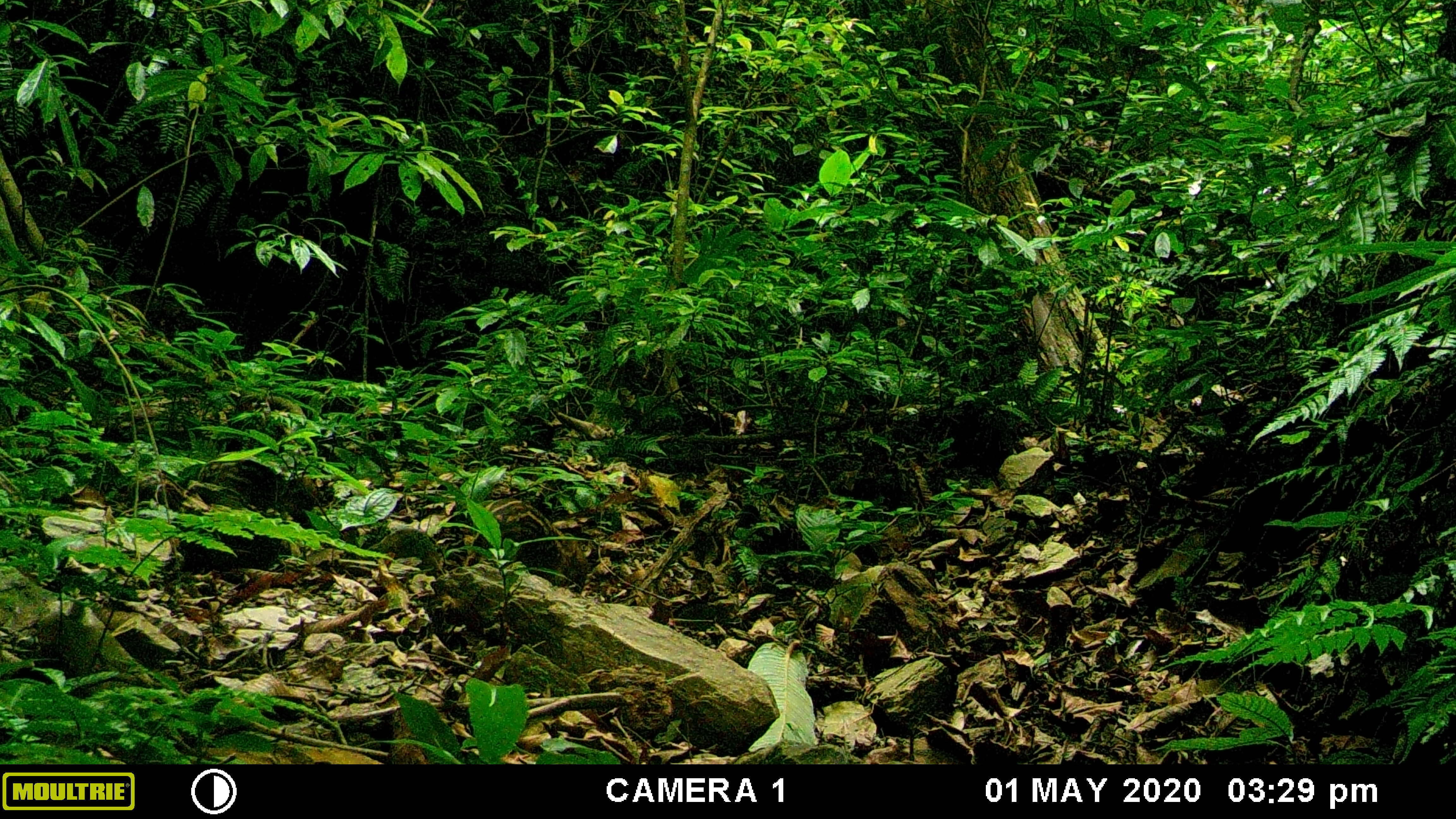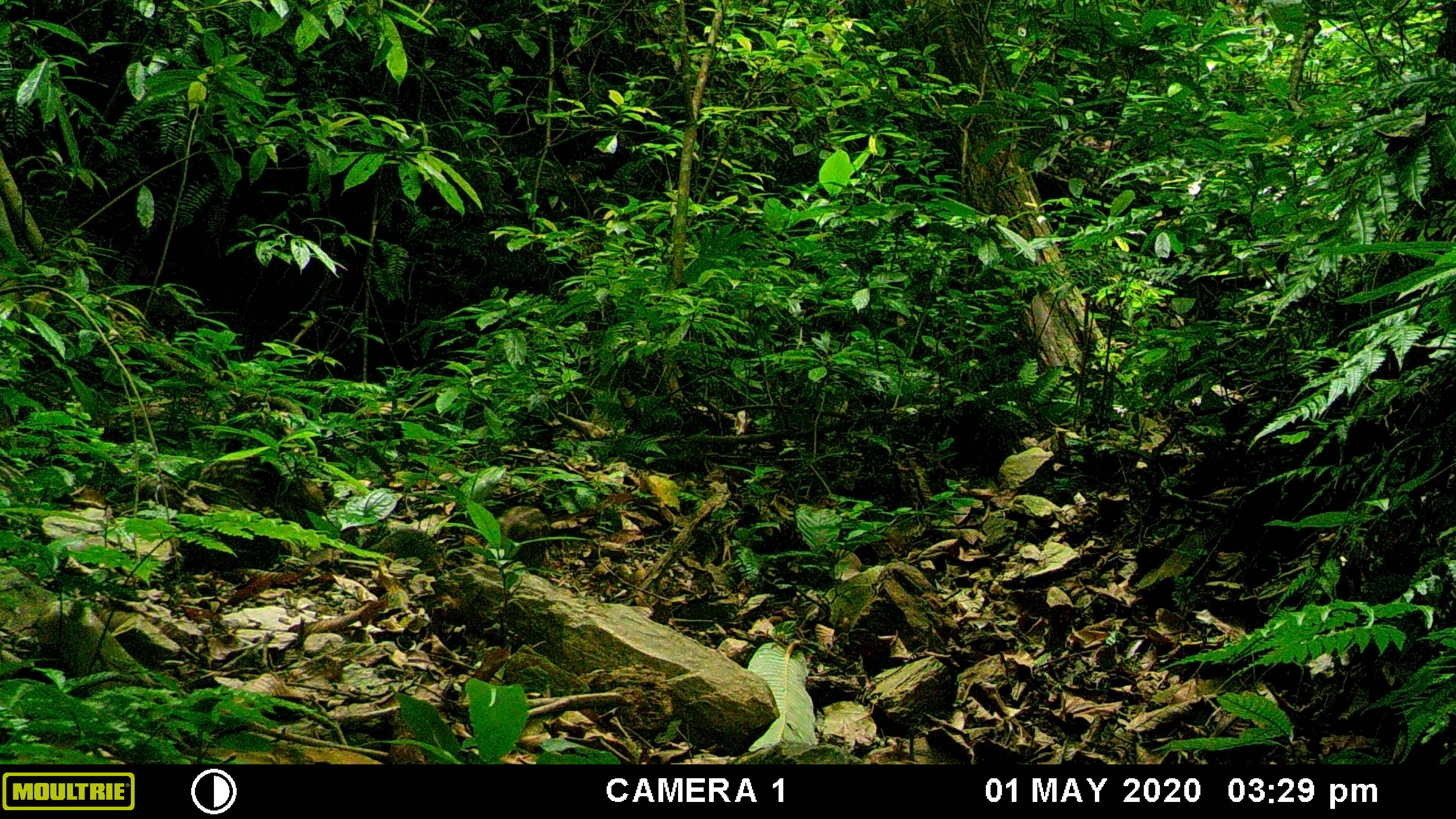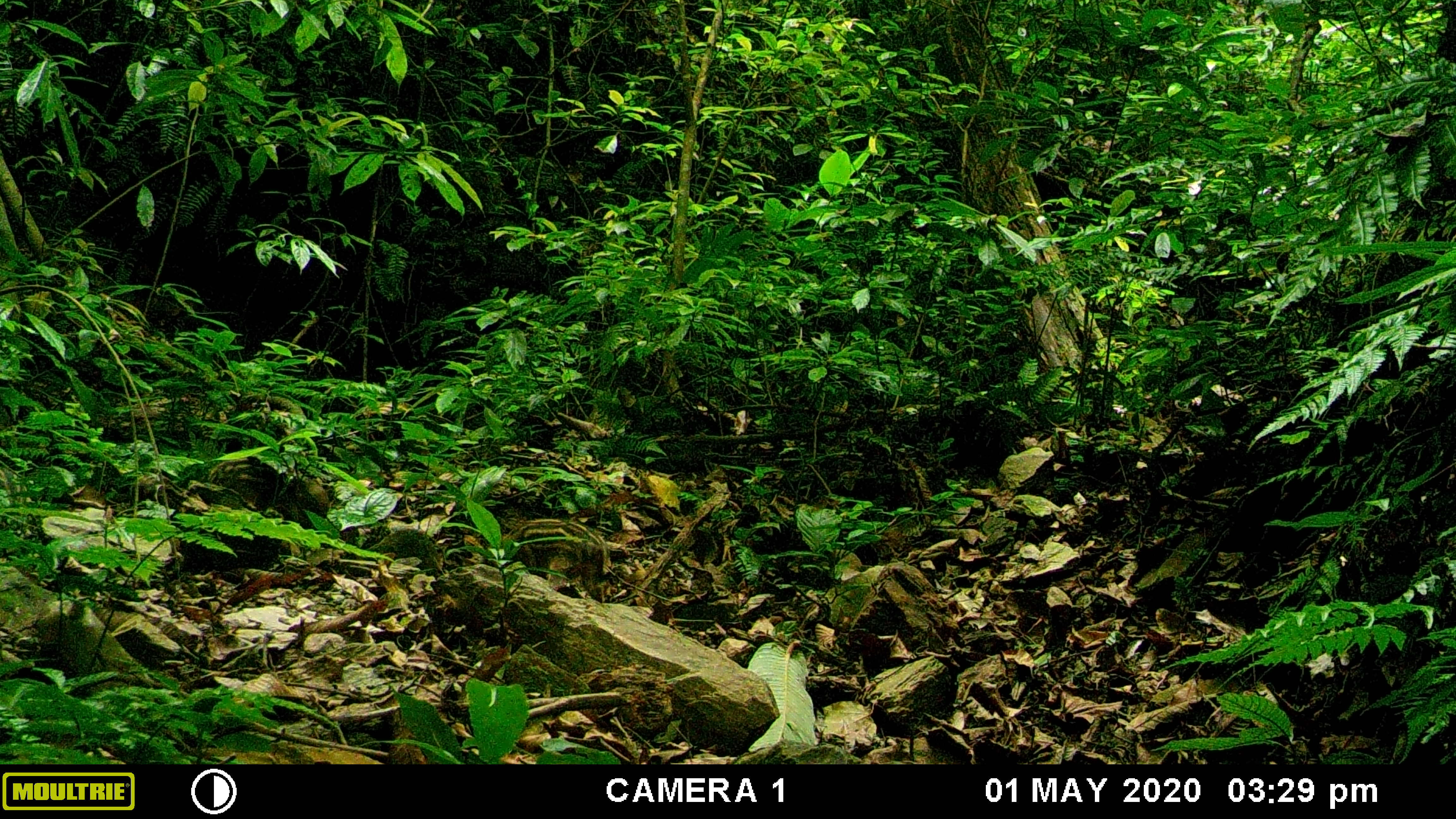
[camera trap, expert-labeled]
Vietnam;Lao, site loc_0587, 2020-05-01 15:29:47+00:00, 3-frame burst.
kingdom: Animalia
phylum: Chordata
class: Mammalia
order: Artiodactyla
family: Suidae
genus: Sus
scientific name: Sus scrofa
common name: eurasian wild pig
Eurasian wild pig (Sus scrofa). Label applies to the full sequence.